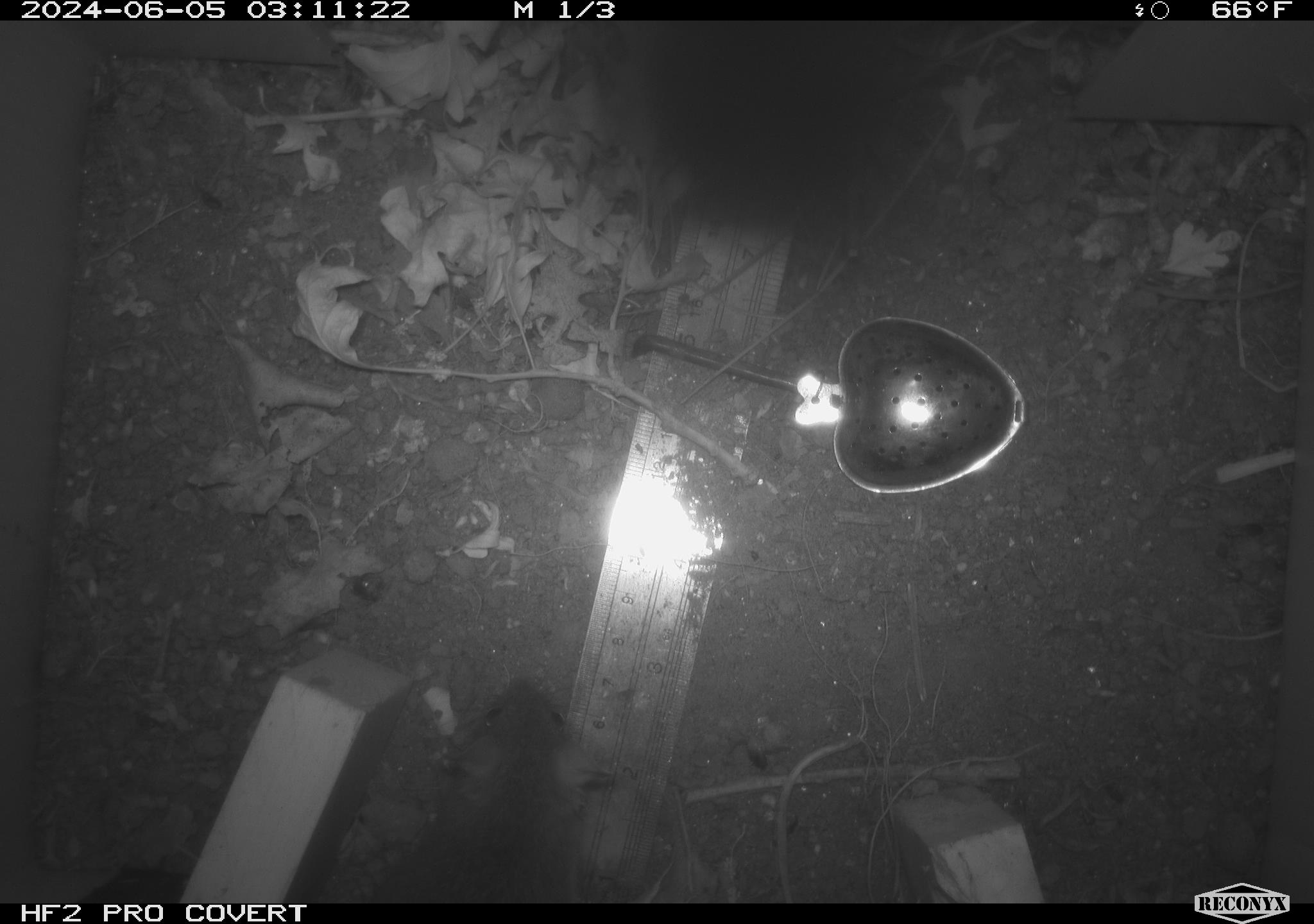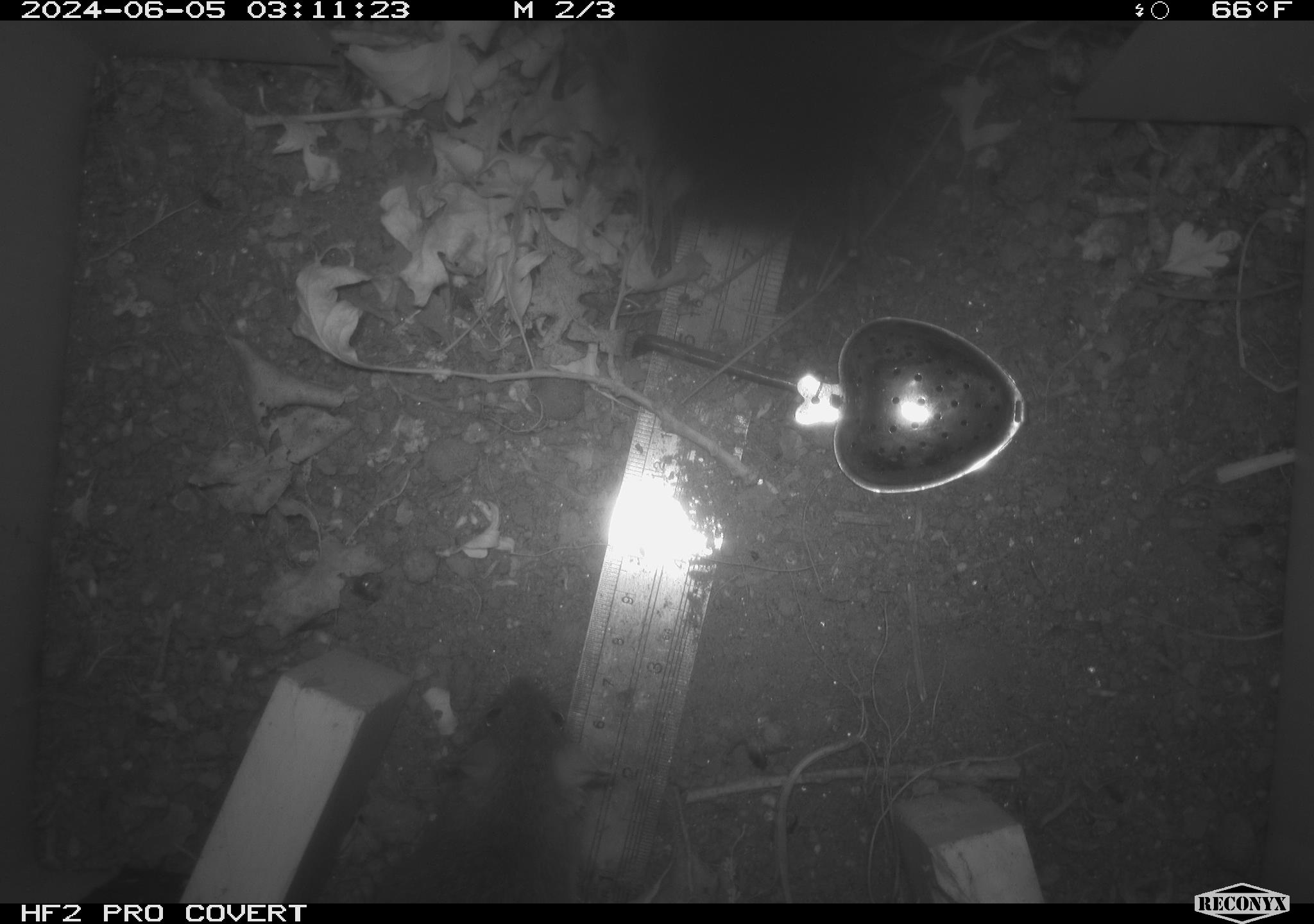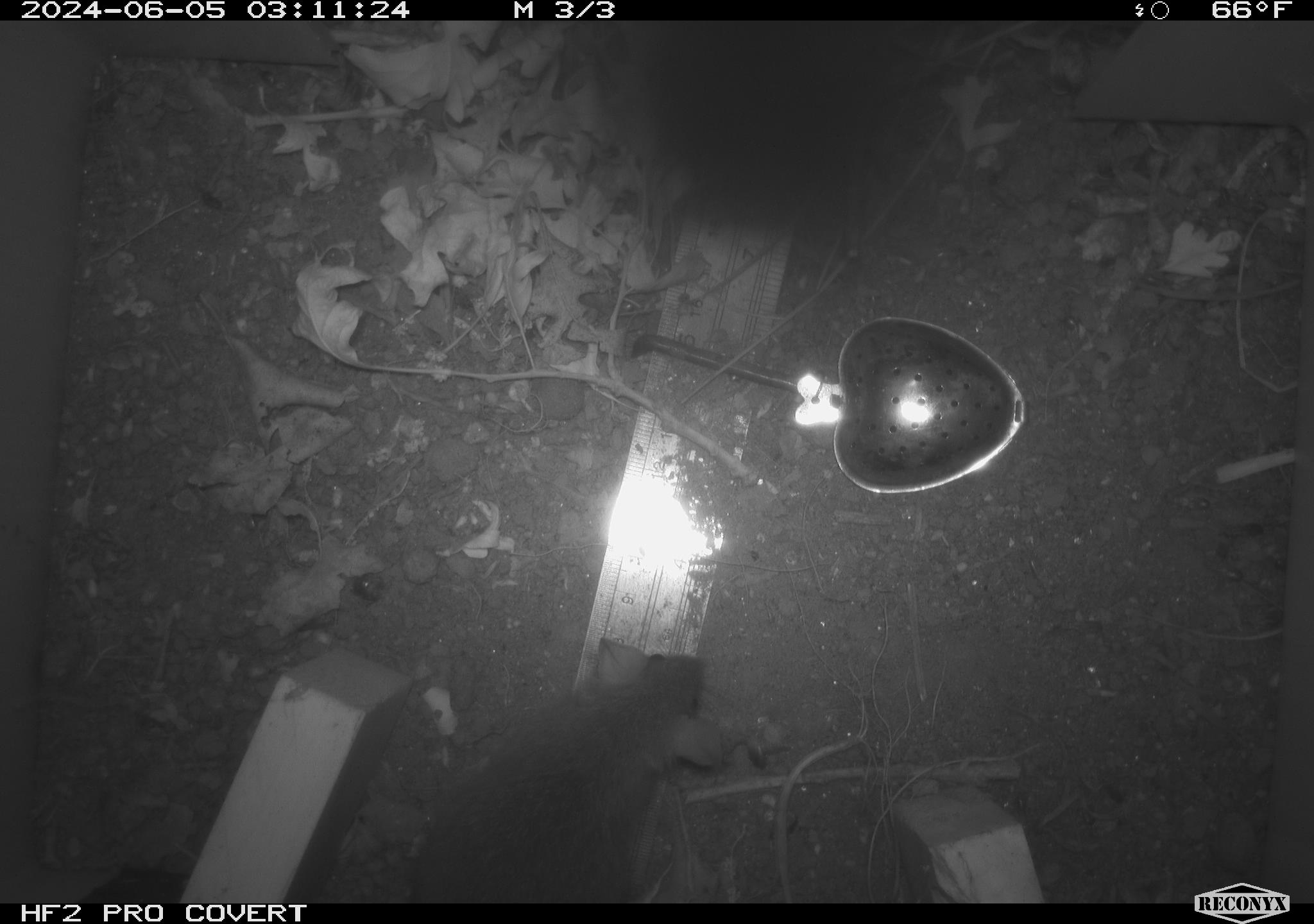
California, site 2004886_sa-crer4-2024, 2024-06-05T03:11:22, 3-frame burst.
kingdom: Animalia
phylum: Chordata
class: Mammalia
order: Rodentia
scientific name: Rodentia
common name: mouse species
Mouse species (Rodentia).